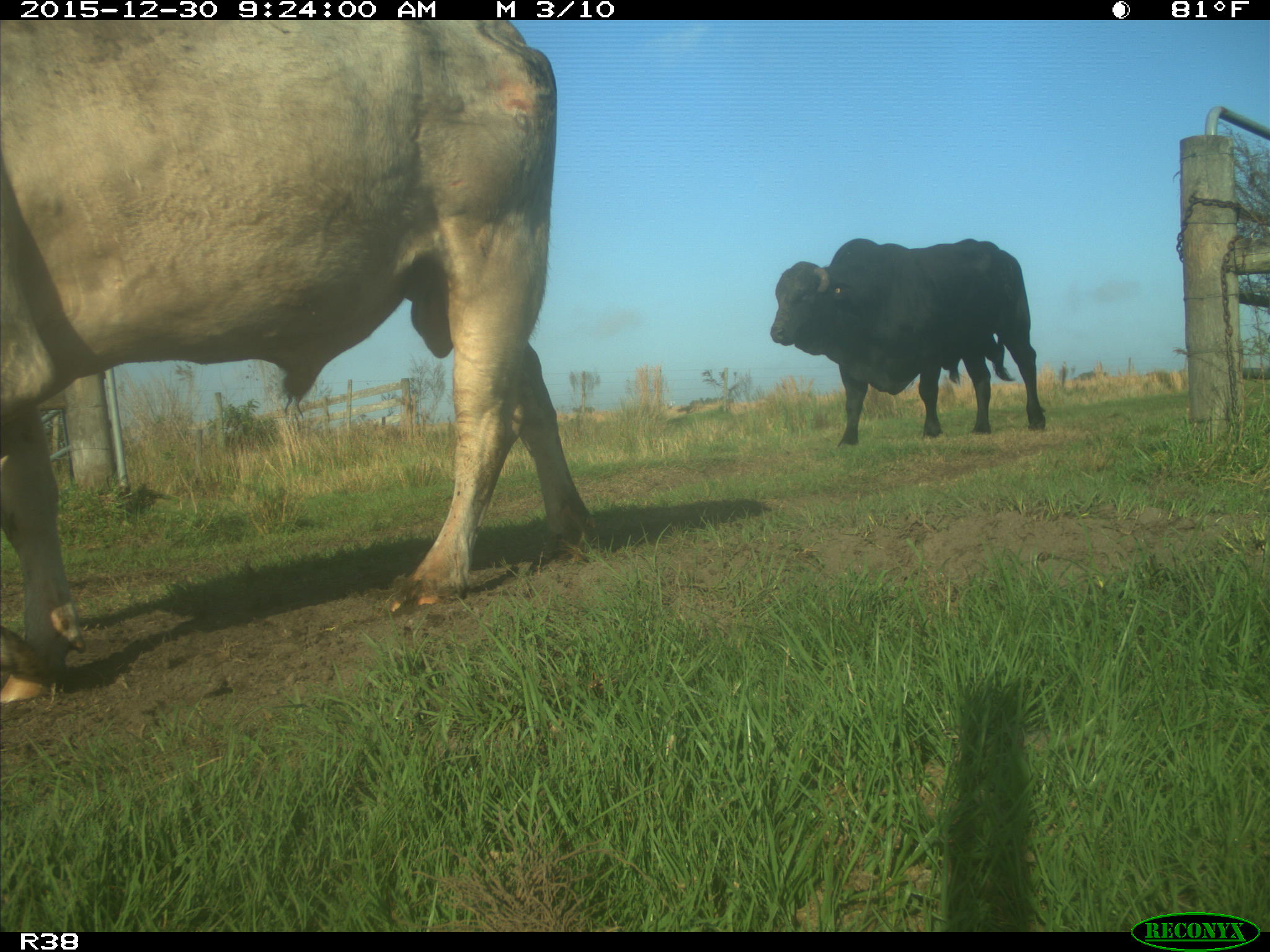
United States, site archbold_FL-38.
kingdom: Animalia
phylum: Chordata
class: Mammalia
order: Artiodactyla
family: Bovidae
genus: Bos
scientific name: Bos taurus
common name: domestic cow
Bos taurus (domestic cow).